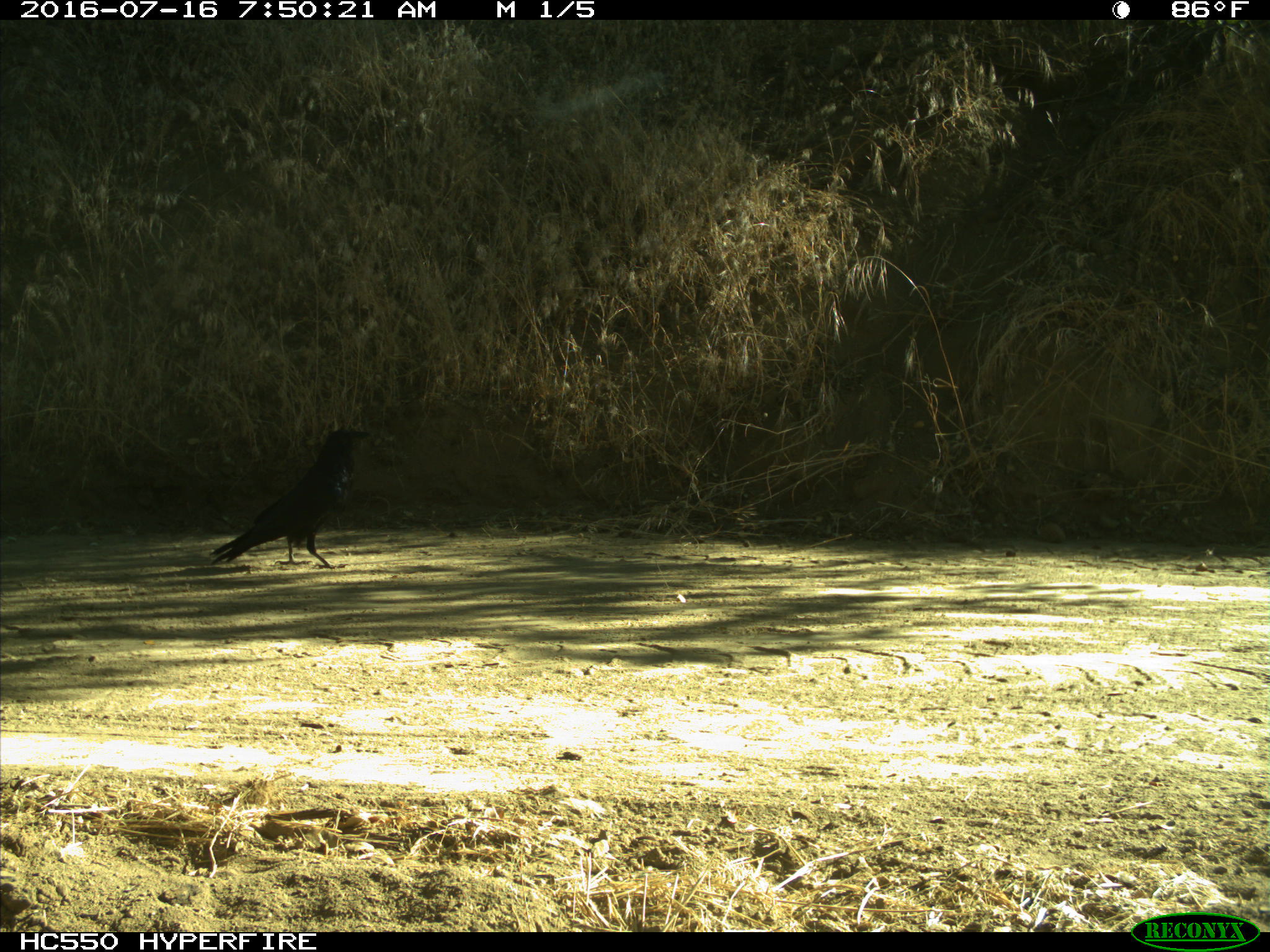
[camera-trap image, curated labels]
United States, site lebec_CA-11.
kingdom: Animalia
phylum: Chordata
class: Aves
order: Passeriformes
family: Corvidae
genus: Corvus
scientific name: Corvus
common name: crows and ravens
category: unidentified corvus